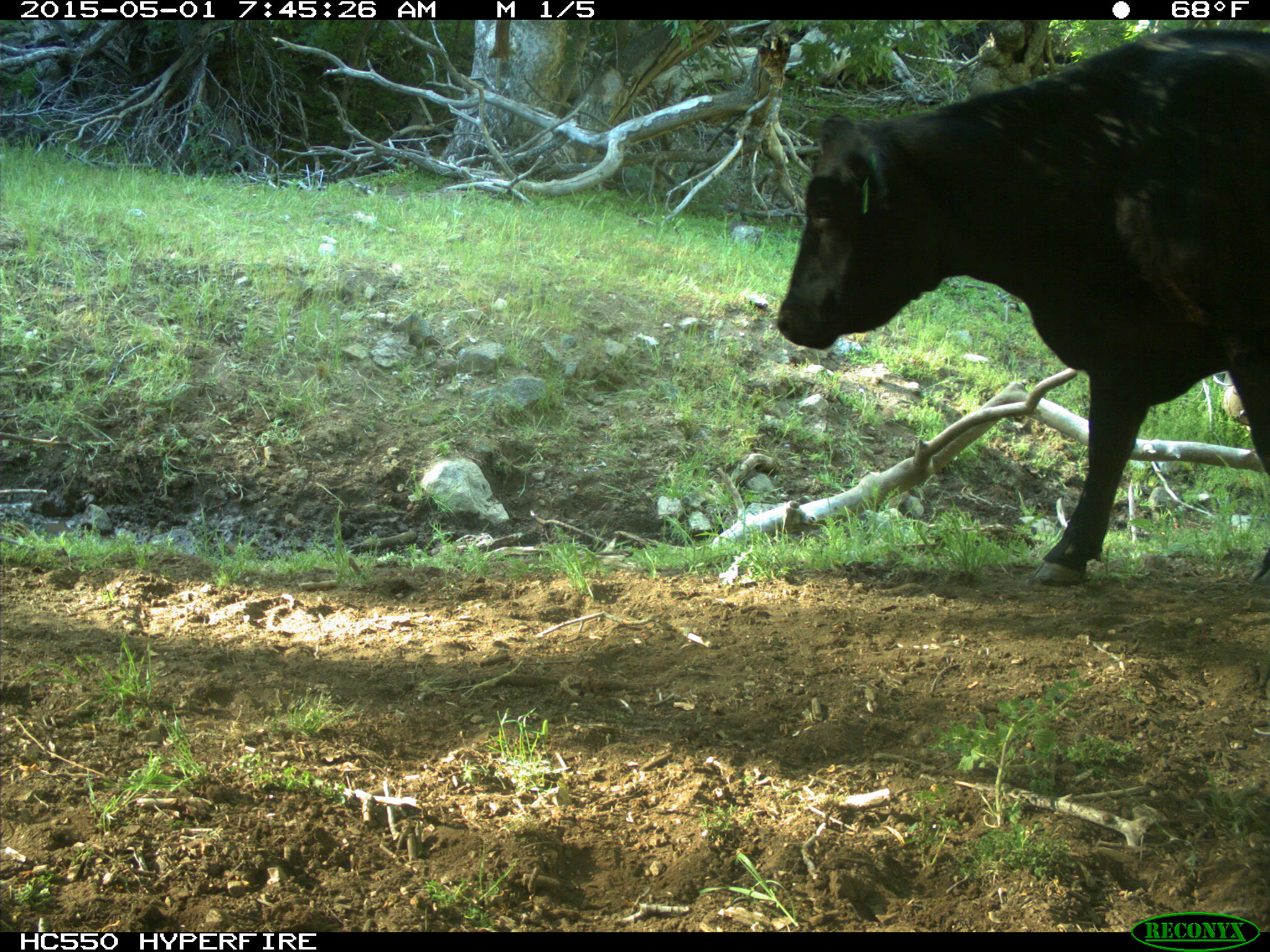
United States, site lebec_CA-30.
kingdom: Animalia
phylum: Chordata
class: Mammalia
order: Artiodactyla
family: Bovidae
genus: Bos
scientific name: Bos taurus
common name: domestic cow